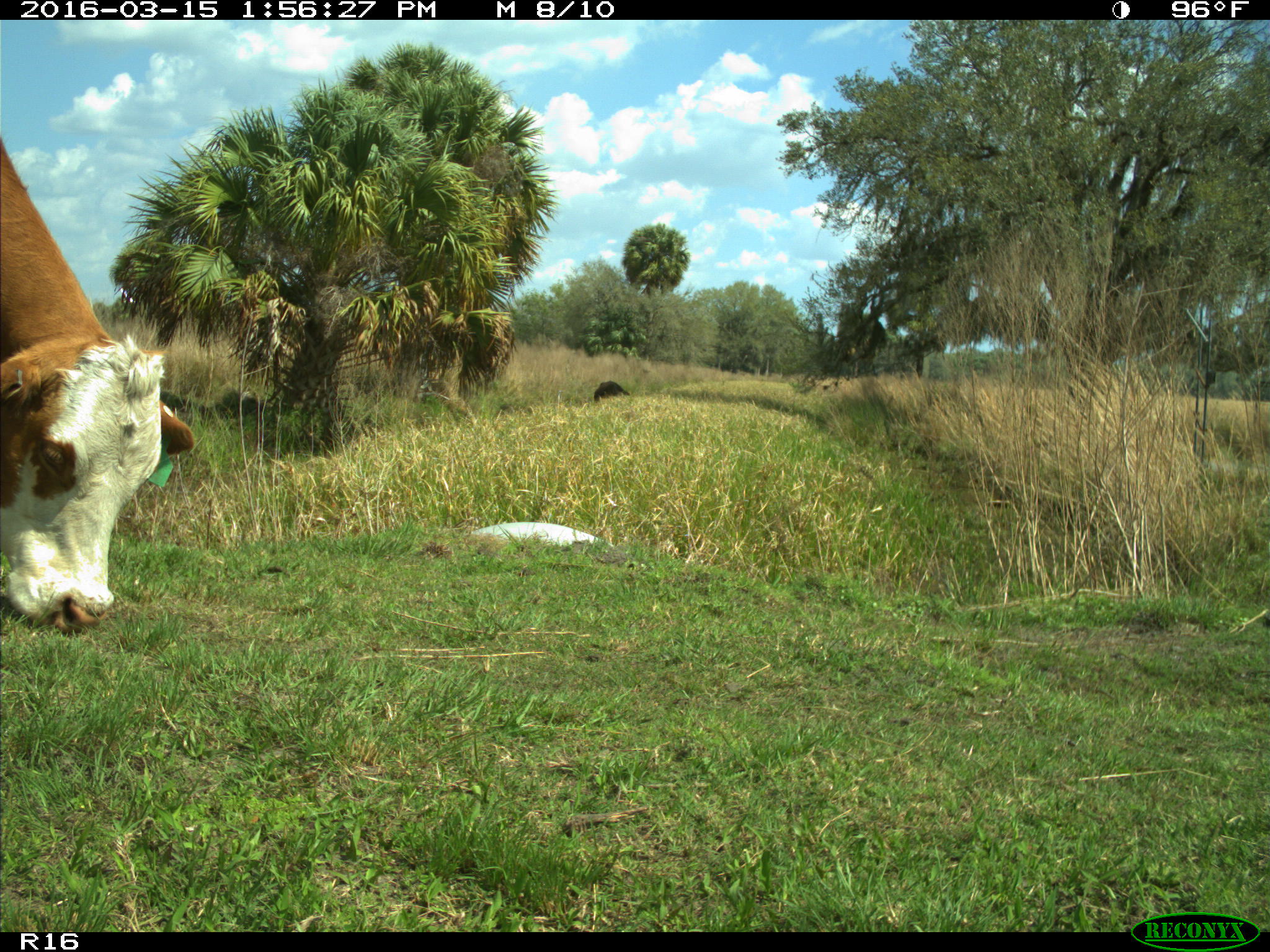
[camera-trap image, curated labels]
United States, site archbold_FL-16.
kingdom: Animalia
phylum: Chordata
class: Mammalia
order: Artiodactyla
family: Bovidae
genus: Bos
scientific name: Bos taurus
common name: domestic cow